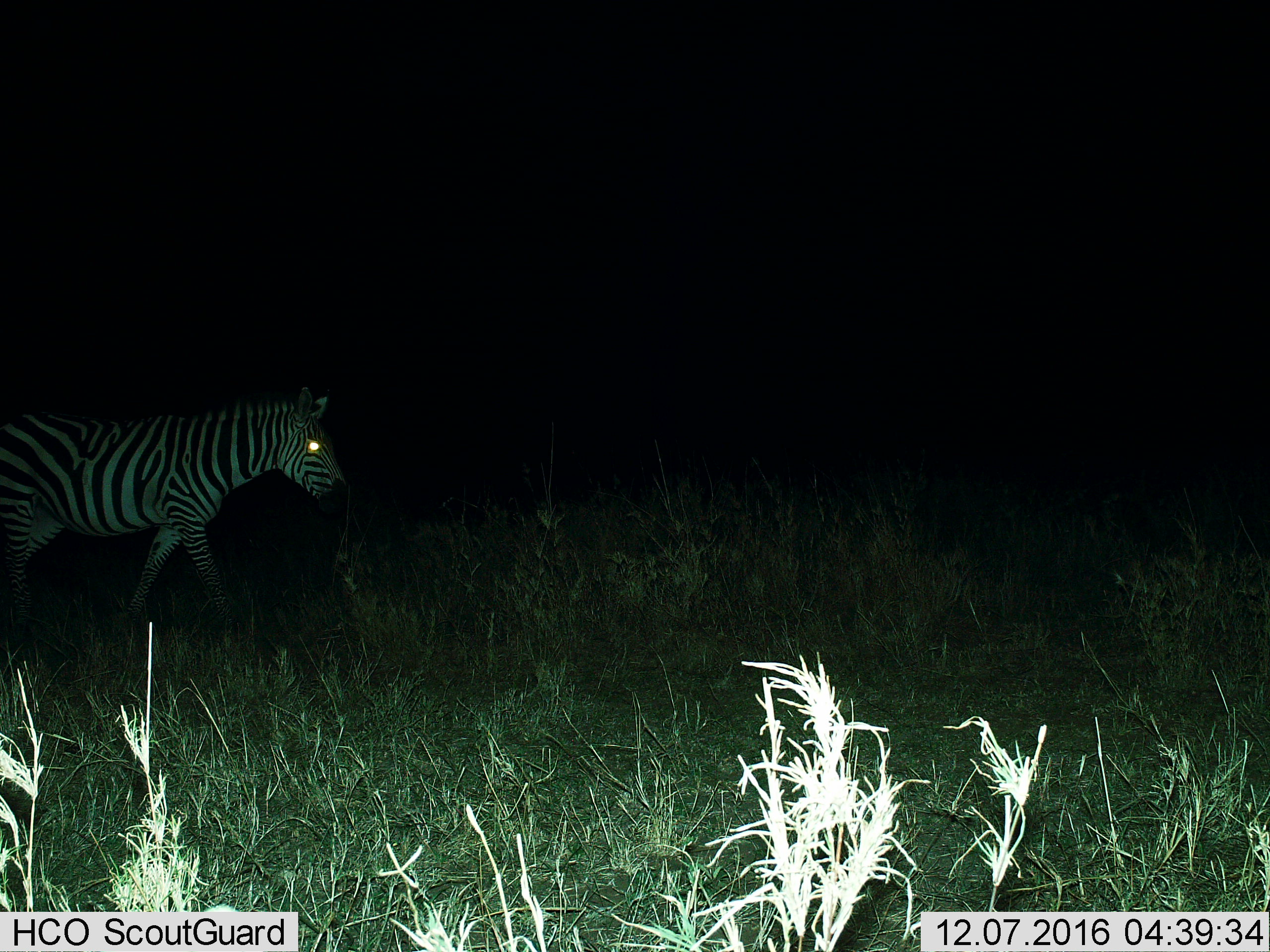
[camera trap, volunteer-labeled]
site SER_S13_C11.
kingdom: Animalia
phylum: Chordata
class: Mammalia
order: Perissodactyla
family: Equidae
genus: Equus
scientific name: Equus quagga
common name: plains zebra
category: zebraplains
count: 1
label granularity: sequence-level